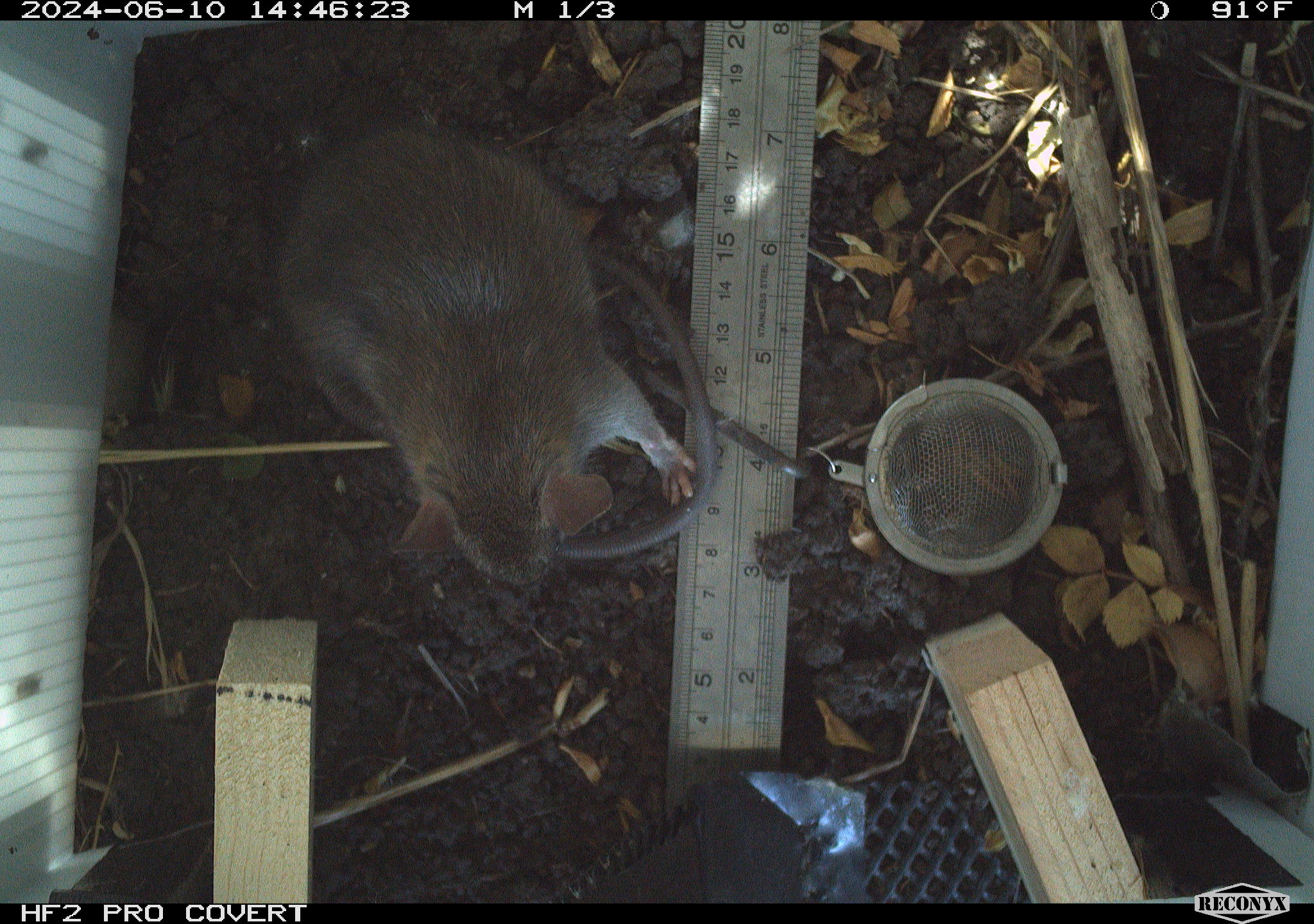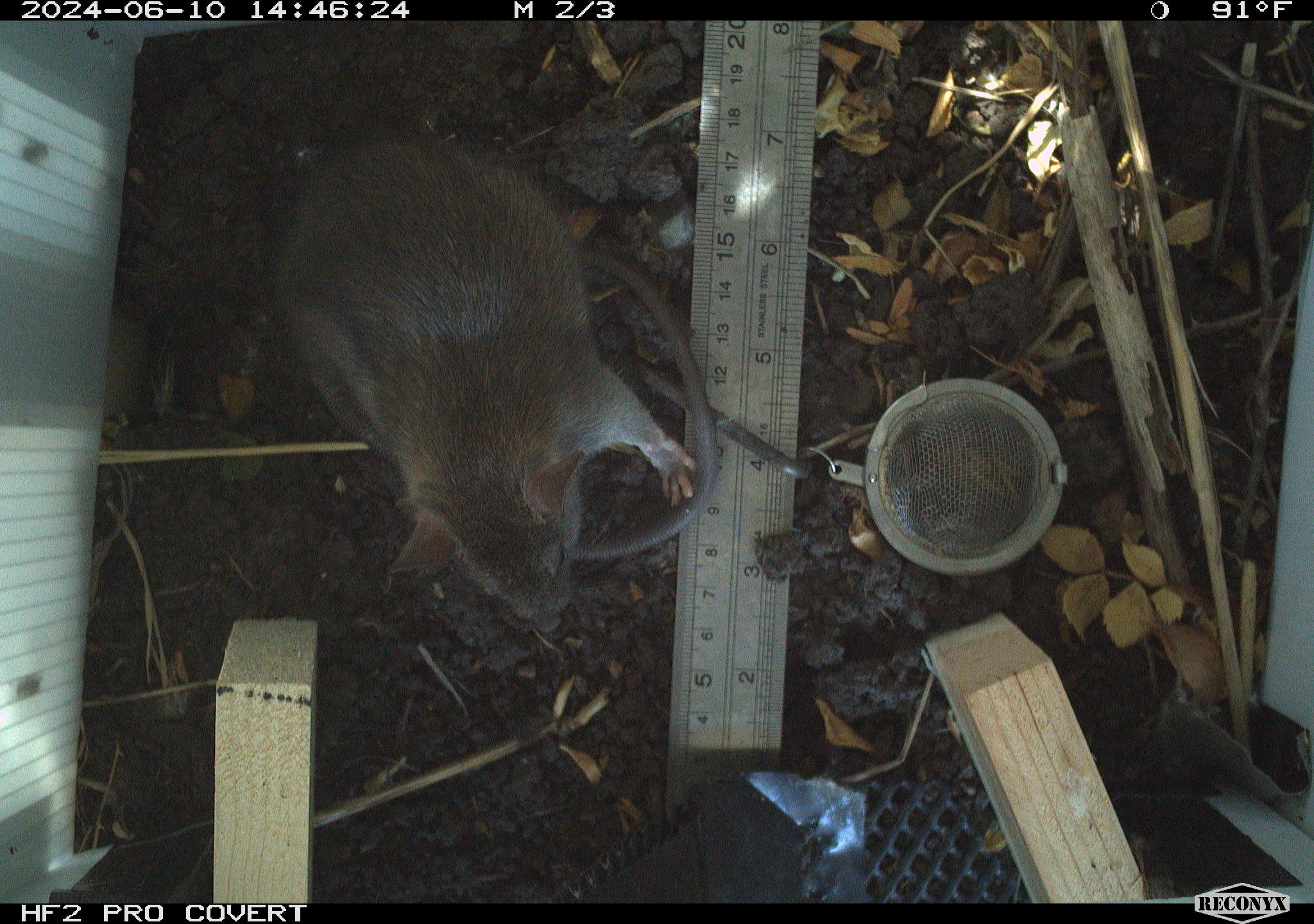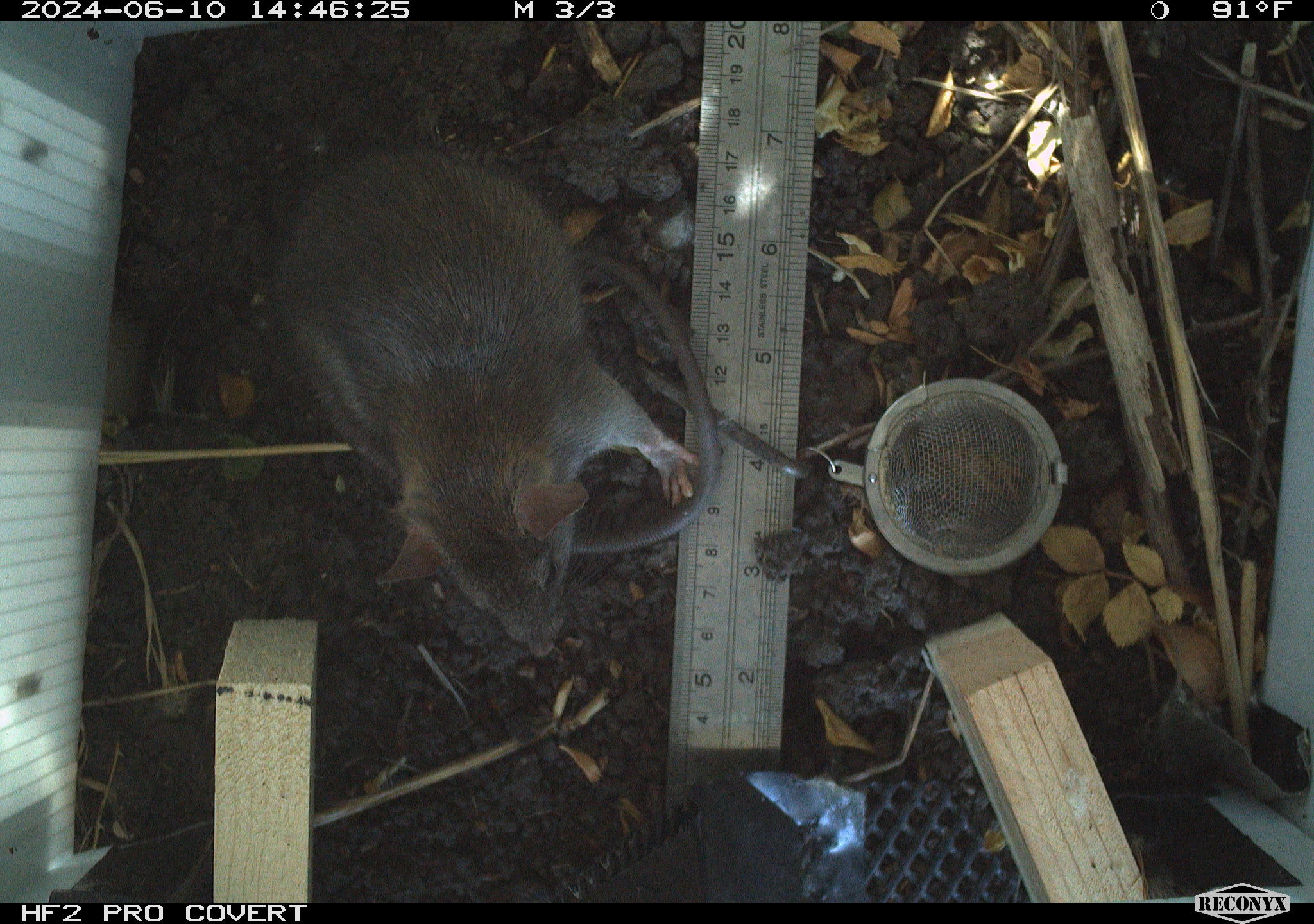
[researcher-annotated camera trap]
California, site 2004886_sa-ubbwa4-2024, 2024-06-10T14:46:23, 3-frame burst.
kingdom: Animalia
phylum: Chordata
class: Mammalia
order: Rodentia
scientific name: Rodentia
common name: woodrat or rat or mouse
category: woodrat or rat or mouse species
Woodrat or rat or mouse species (woodrat or rat or mouse) (Rodentia).